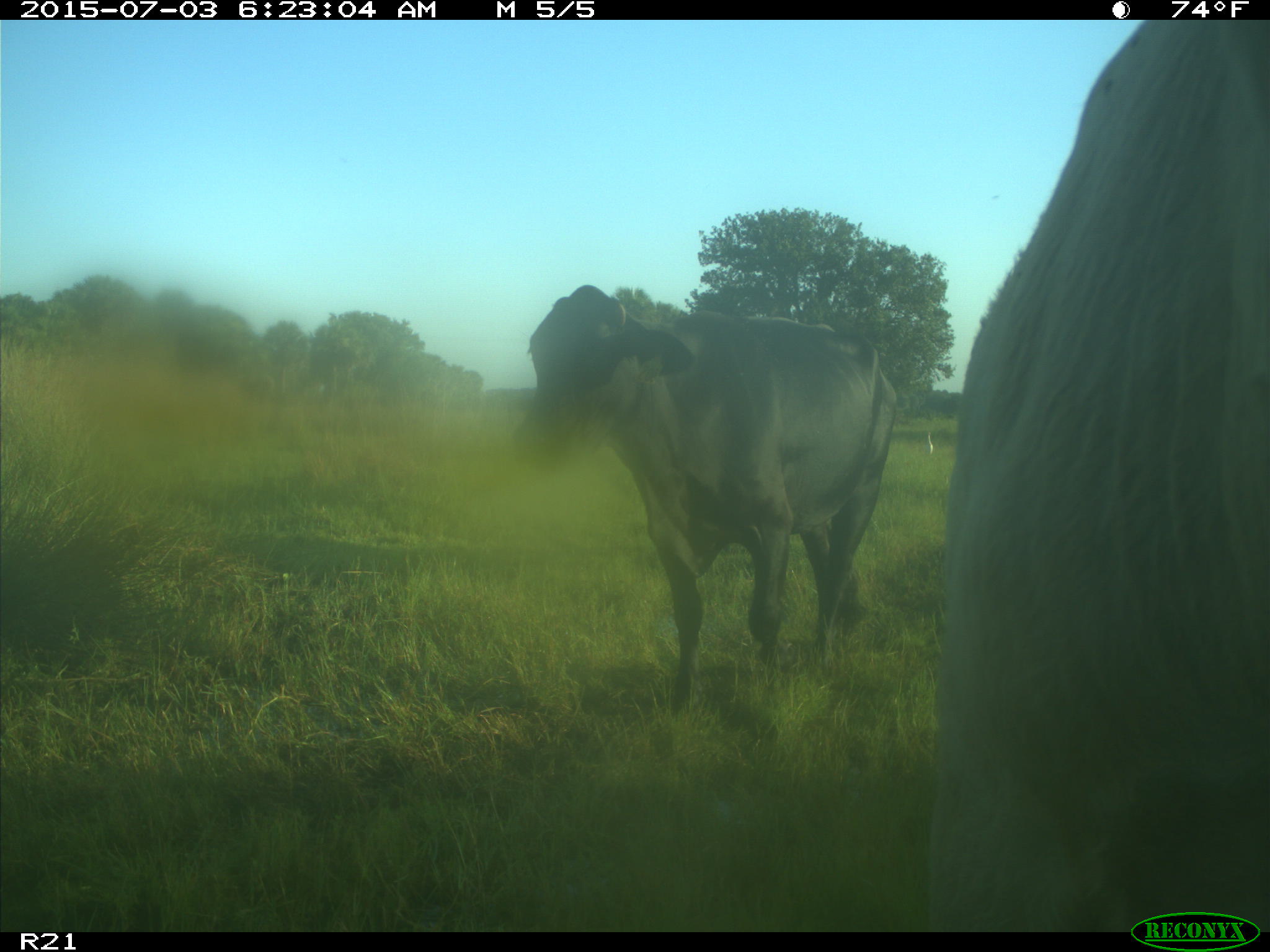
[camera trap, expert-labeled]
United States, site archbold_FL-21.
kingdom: Animalia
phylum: Chordata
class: Mammalia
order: Artiodactyla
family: Bovidae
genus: Bos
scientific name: Bos taurus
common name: domestic cow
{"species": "Bos taurus (domestic cow)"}